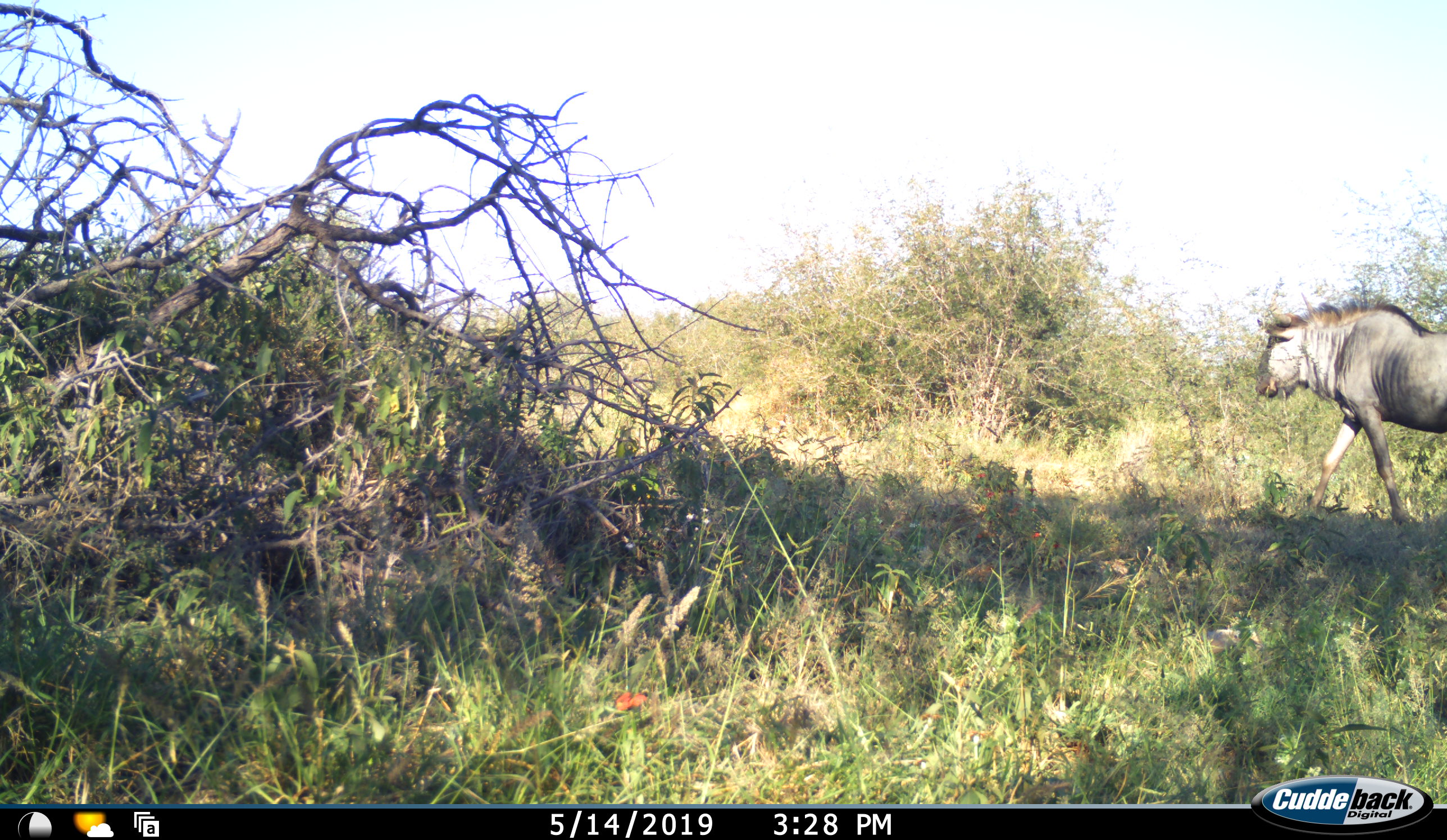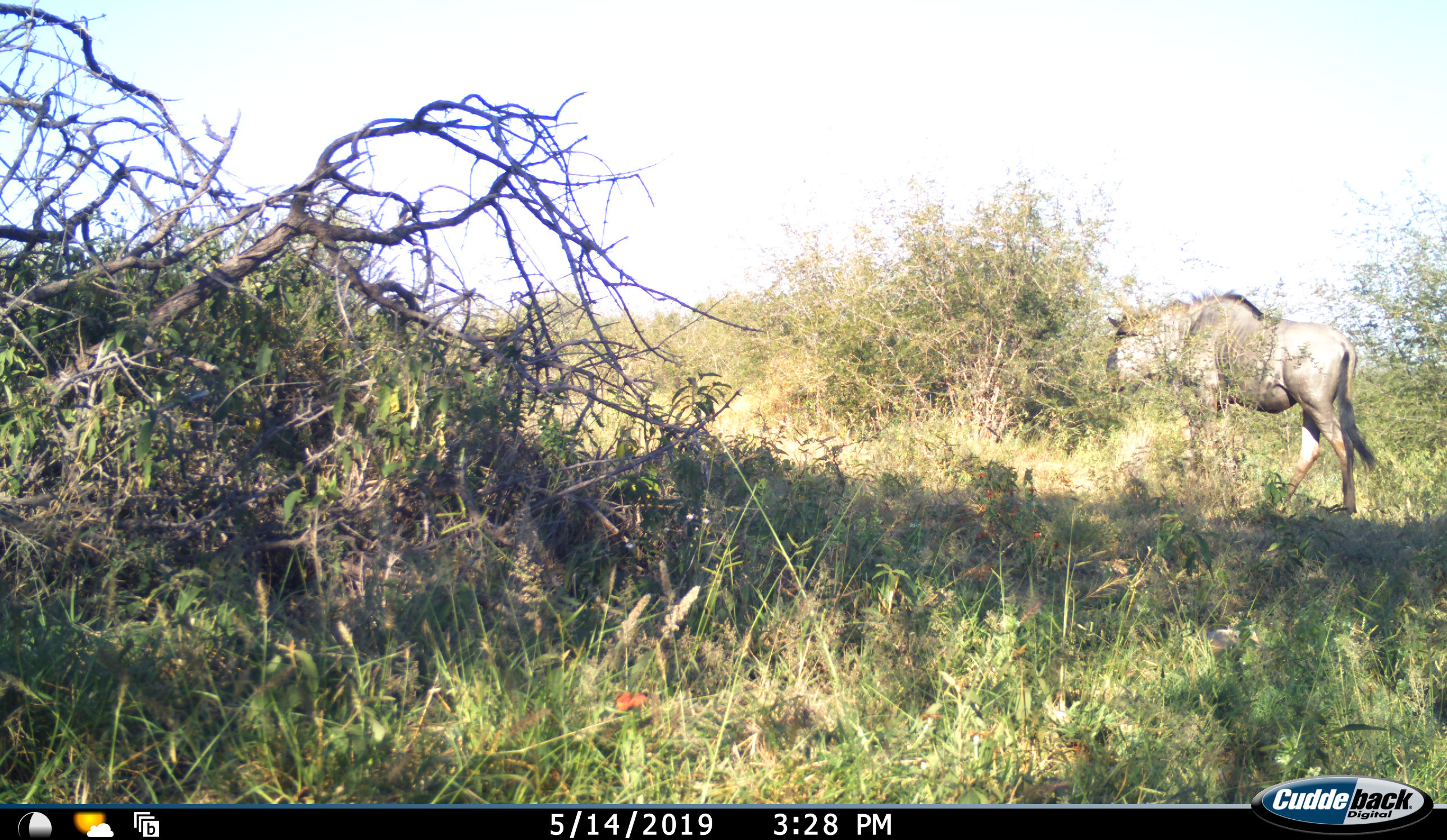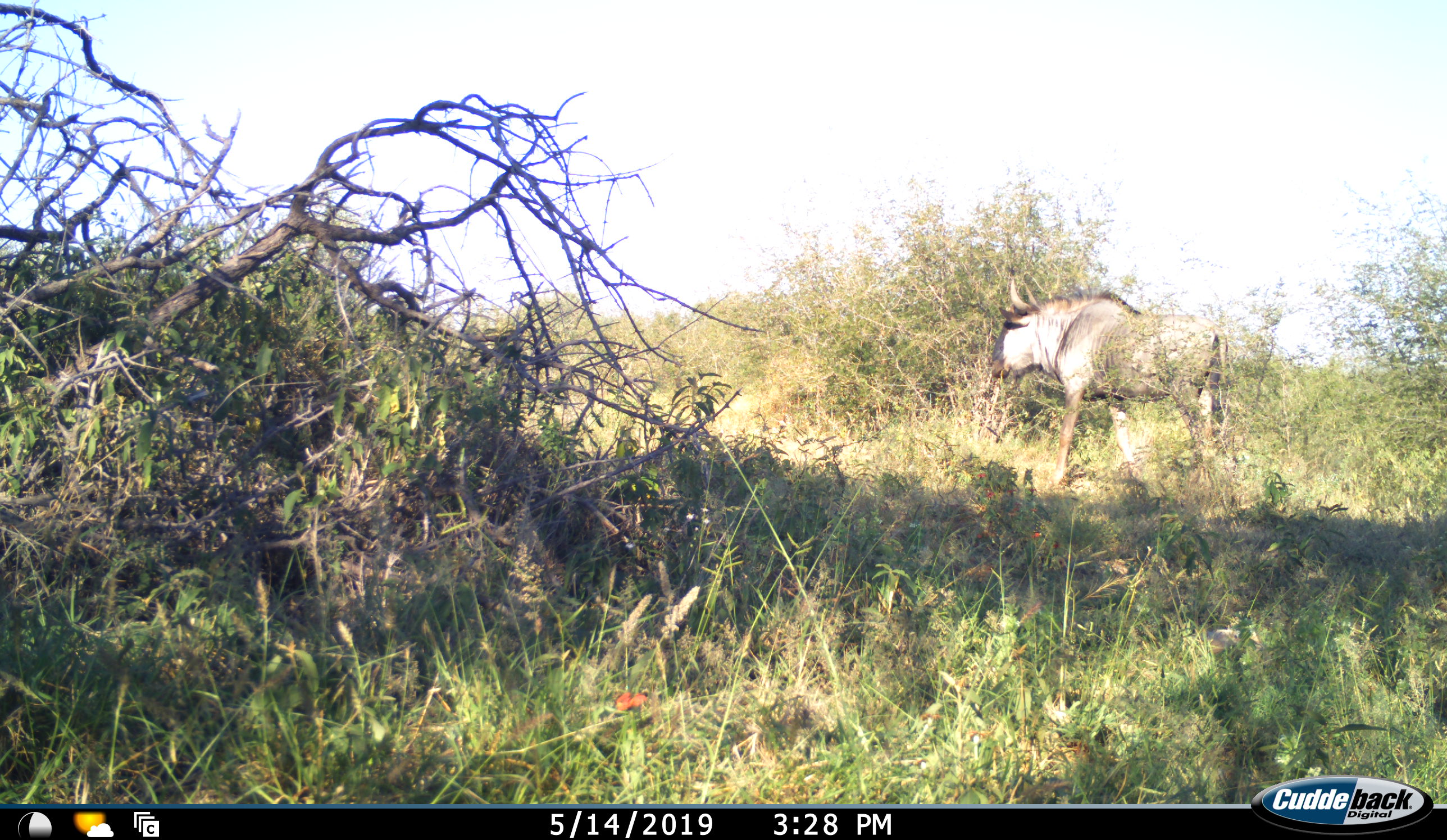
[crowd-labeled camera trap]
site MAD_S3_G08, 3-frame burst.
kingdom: Animalia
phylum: Chordata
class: Mammalia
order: Artiodactyla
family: Bovidae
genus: Connochaetes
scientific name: Connochaetes taurinus taurinus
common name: blue wildebeest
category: wildebeestblue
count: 1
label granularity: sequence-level